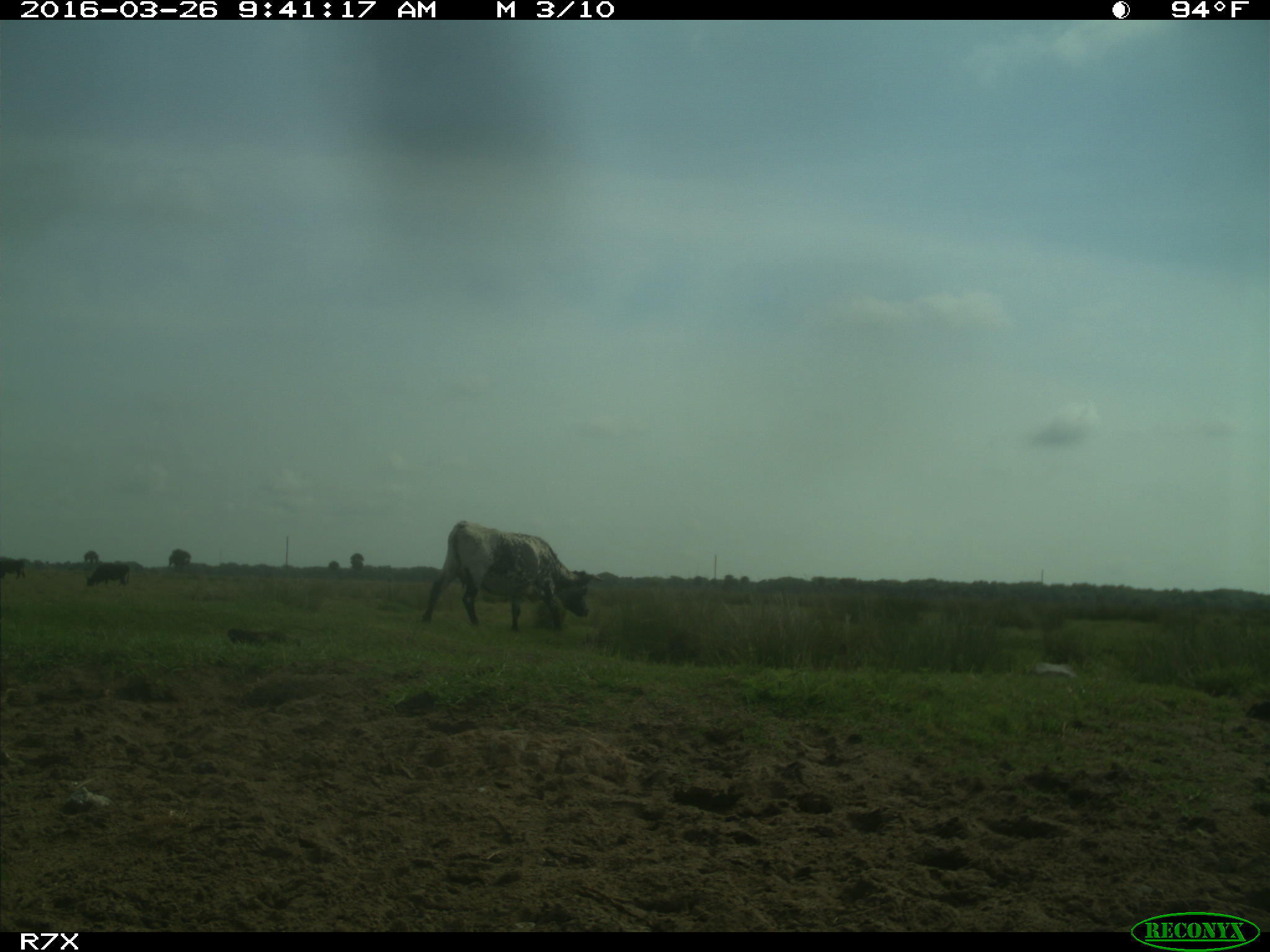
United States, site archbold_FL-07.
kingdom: Animalia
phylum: Chordata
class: Mammalia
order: Artiodactyla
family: Bovidae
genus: Bos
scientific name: Bos taurus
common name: domestic cow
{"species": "Bos taurus (domestic cow)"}